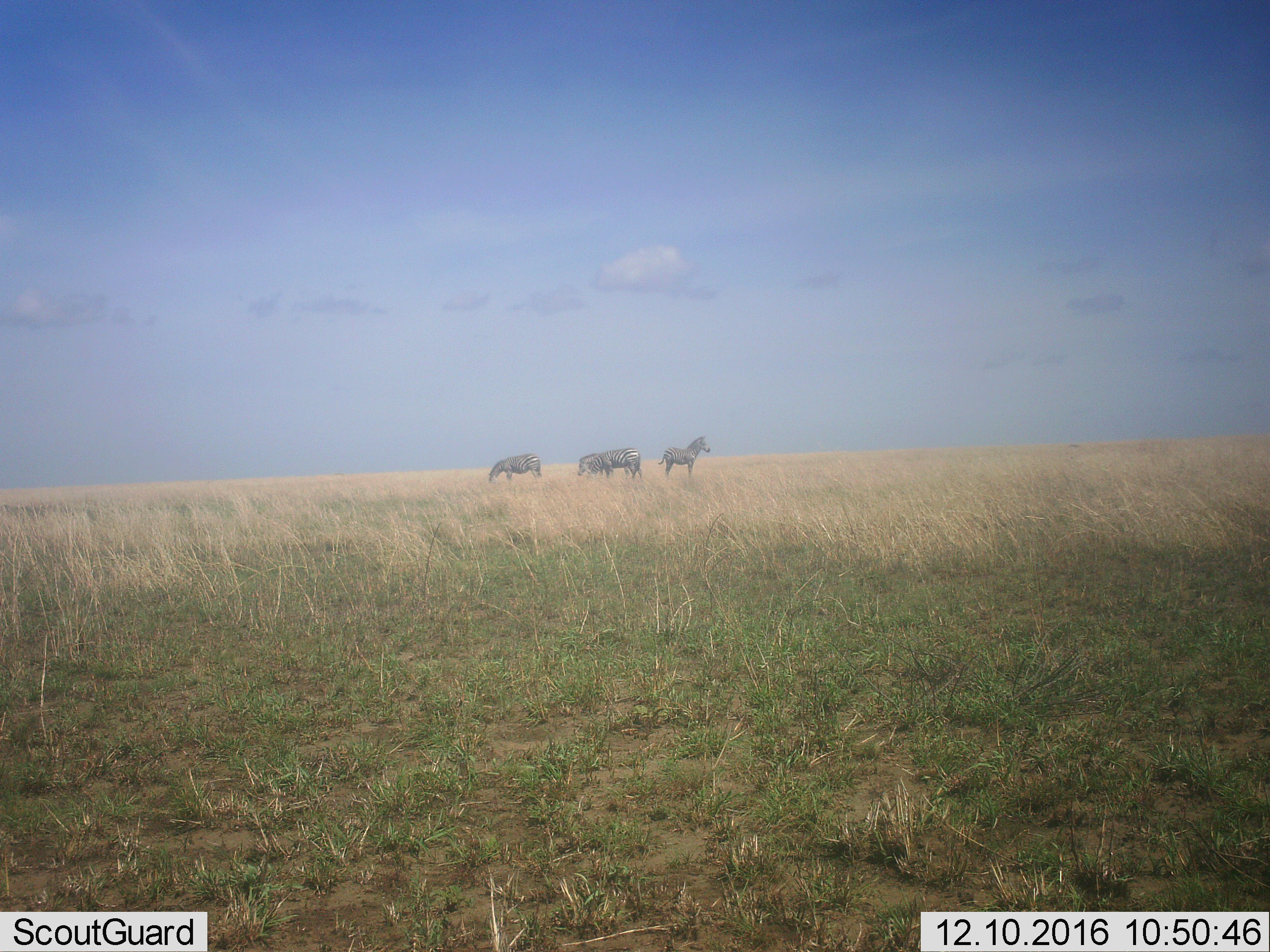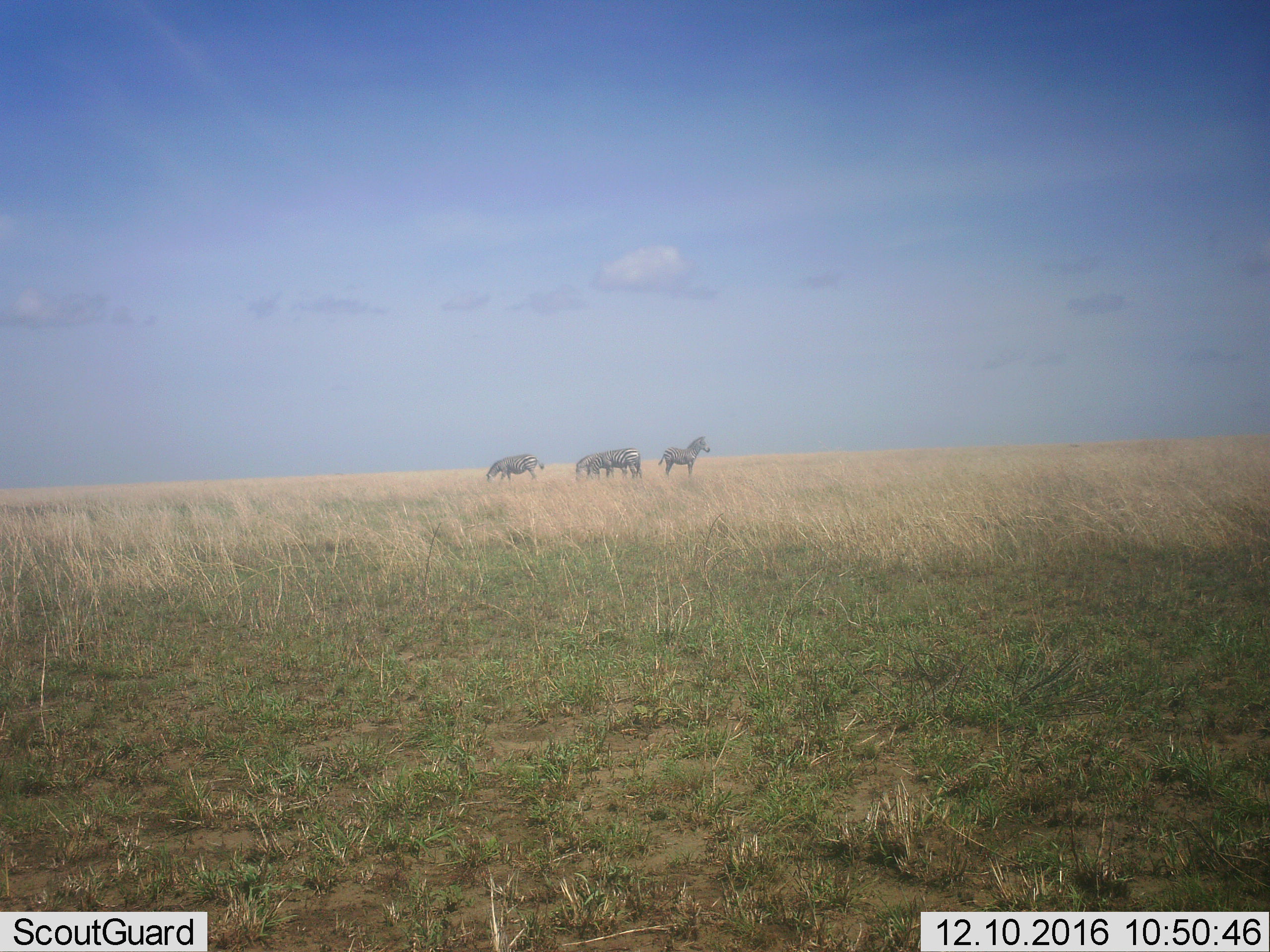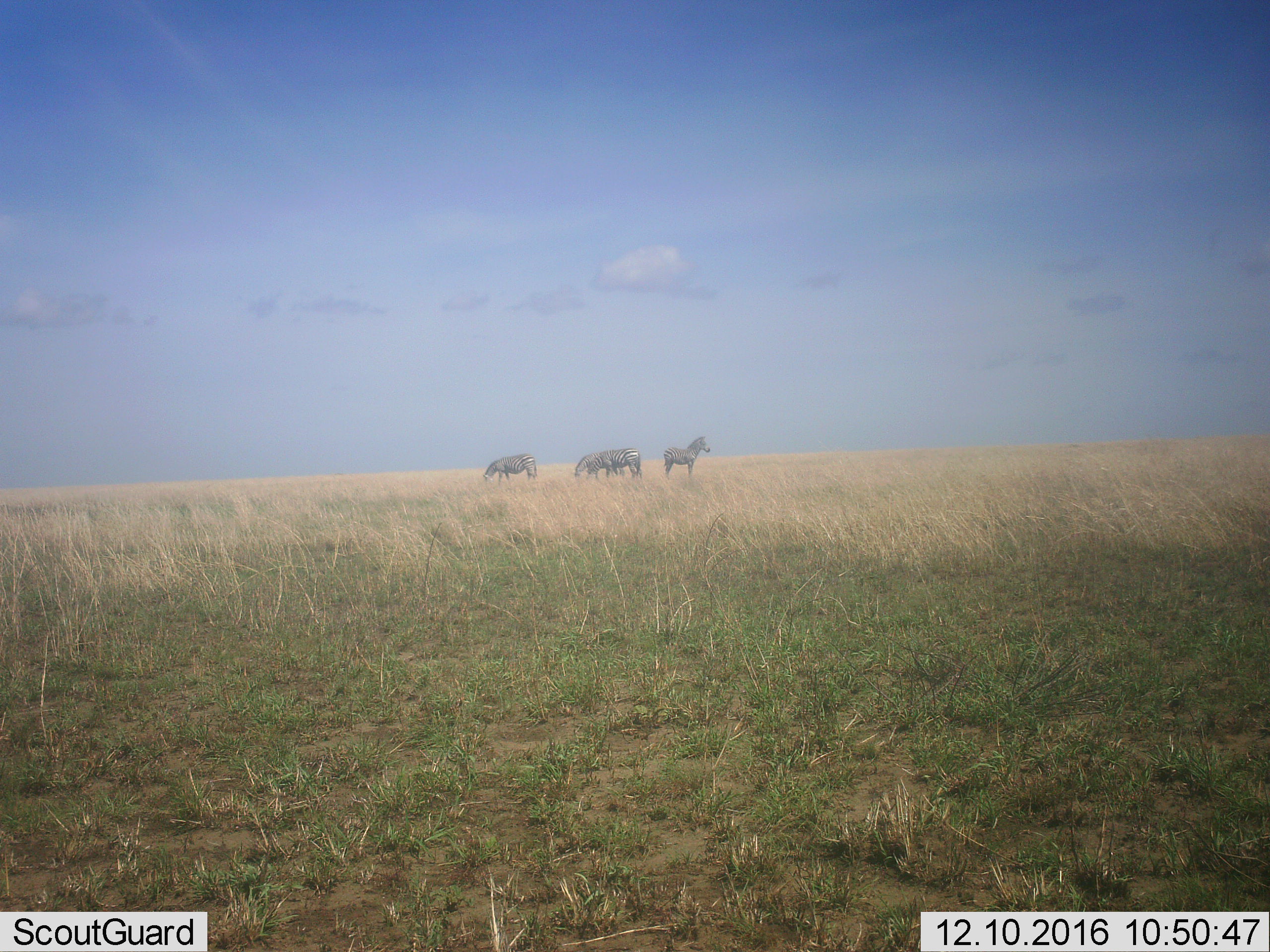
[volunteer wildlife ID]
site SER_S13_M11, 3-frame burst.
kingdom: Animalia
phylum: Chordata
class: Mammalia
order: Perissodactyla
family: Equidae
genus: Equus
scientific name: Equus quagga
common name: plains zebra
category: zebraplains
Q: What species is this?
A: Zebraplains (plains zebra) (Equus quagga).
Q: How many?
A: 4.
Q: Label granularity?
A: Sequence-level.